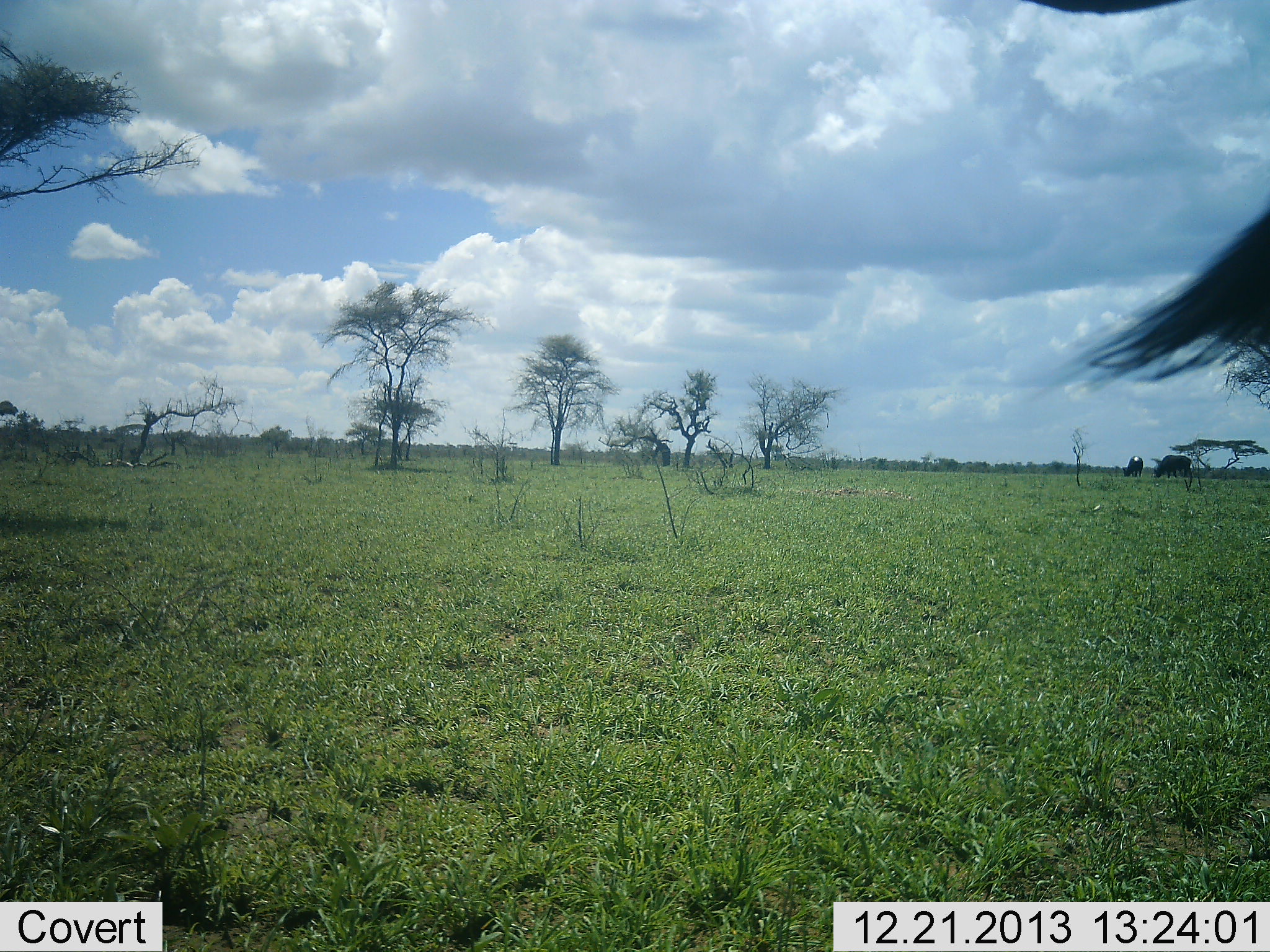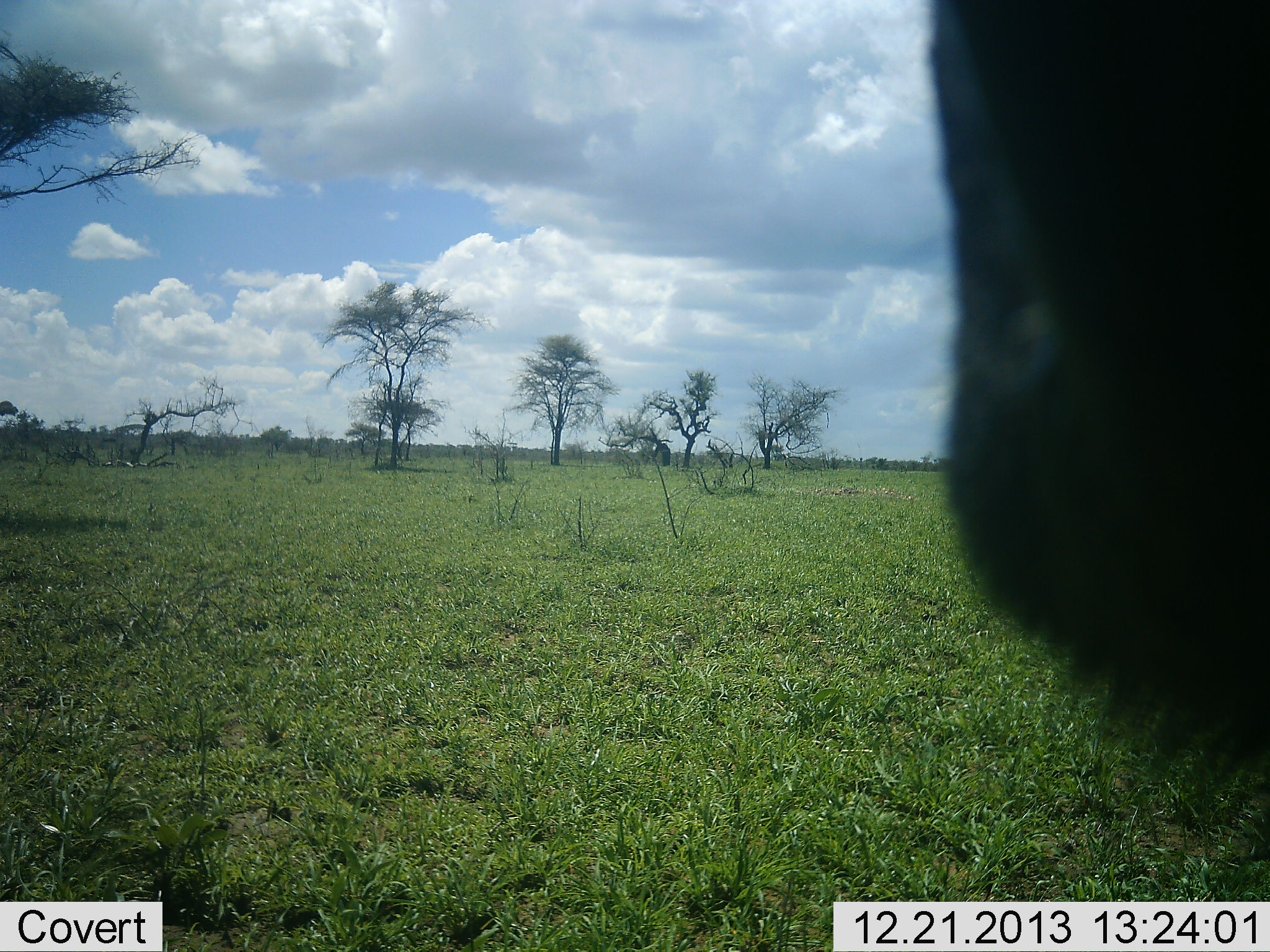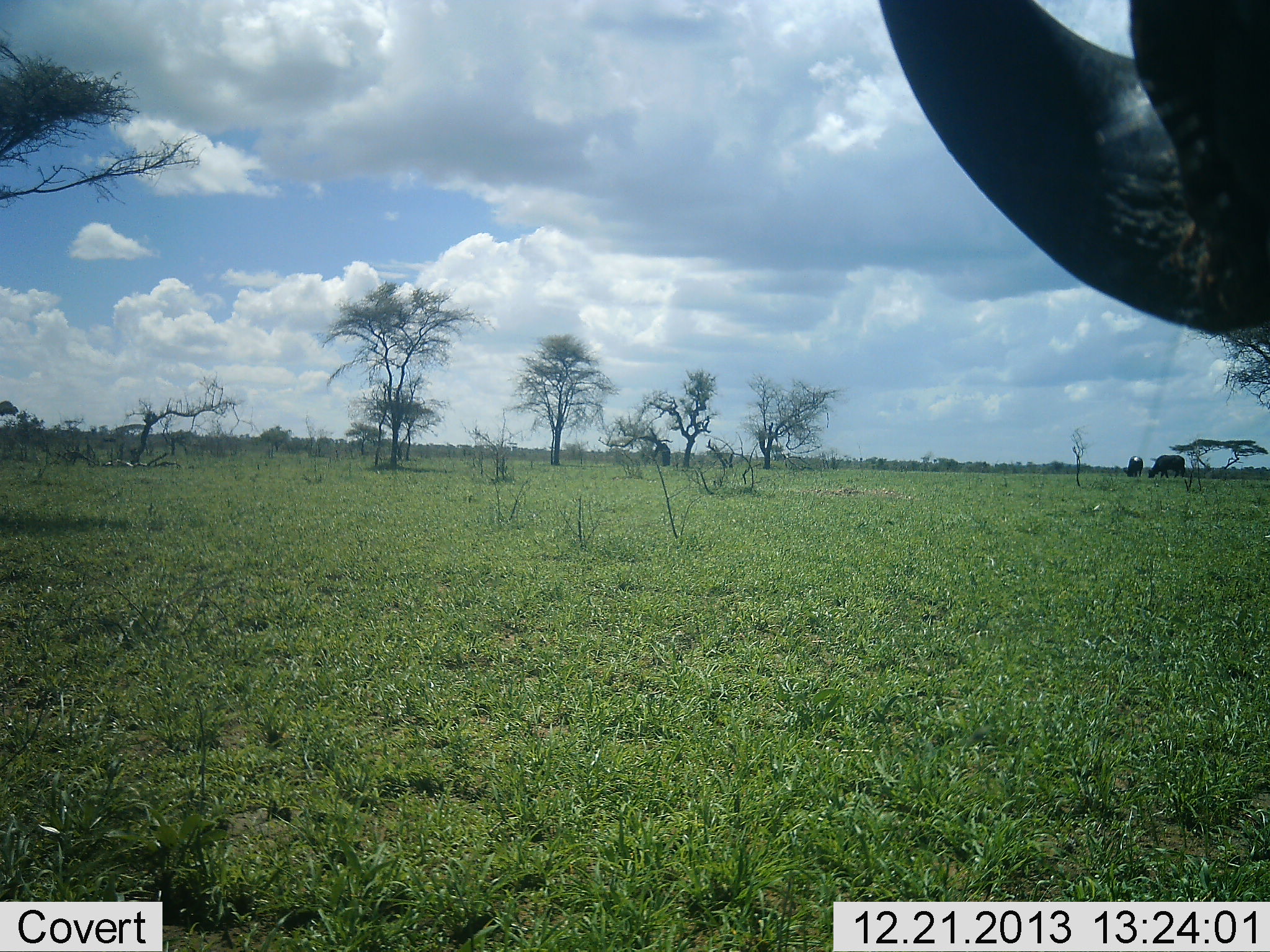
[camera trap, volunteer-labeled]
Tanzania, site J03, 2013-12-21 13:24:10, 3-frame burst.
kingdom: Animalia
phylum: Chordata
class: Mammalia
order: Artiodactyla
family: Bovidae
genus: Connochaetes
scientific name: Connochaetes taurinus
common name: blue wildebeest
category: wildebeest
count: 1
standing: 57%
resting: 0%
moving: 30%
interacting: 16%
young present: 0%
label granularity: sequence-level